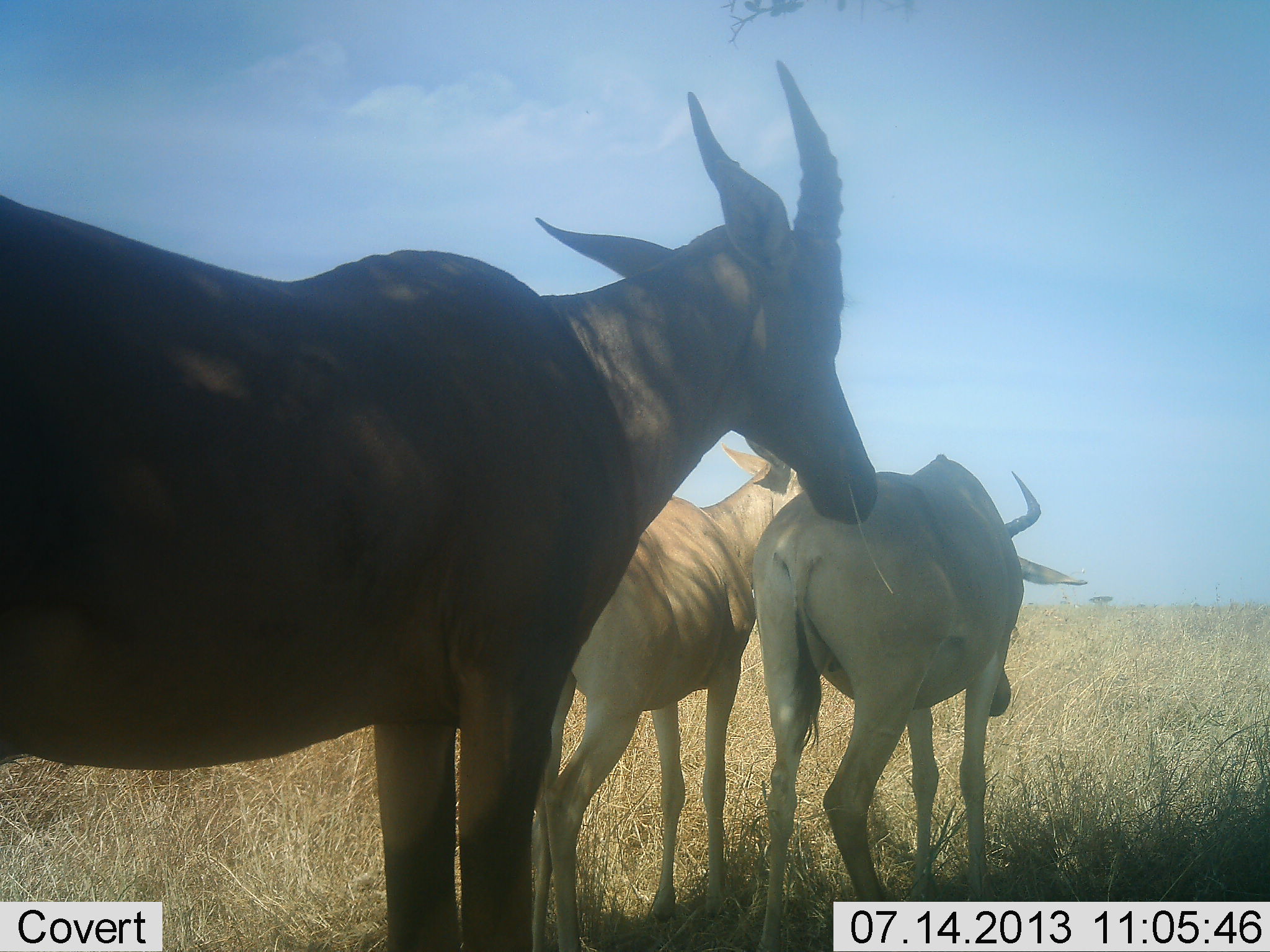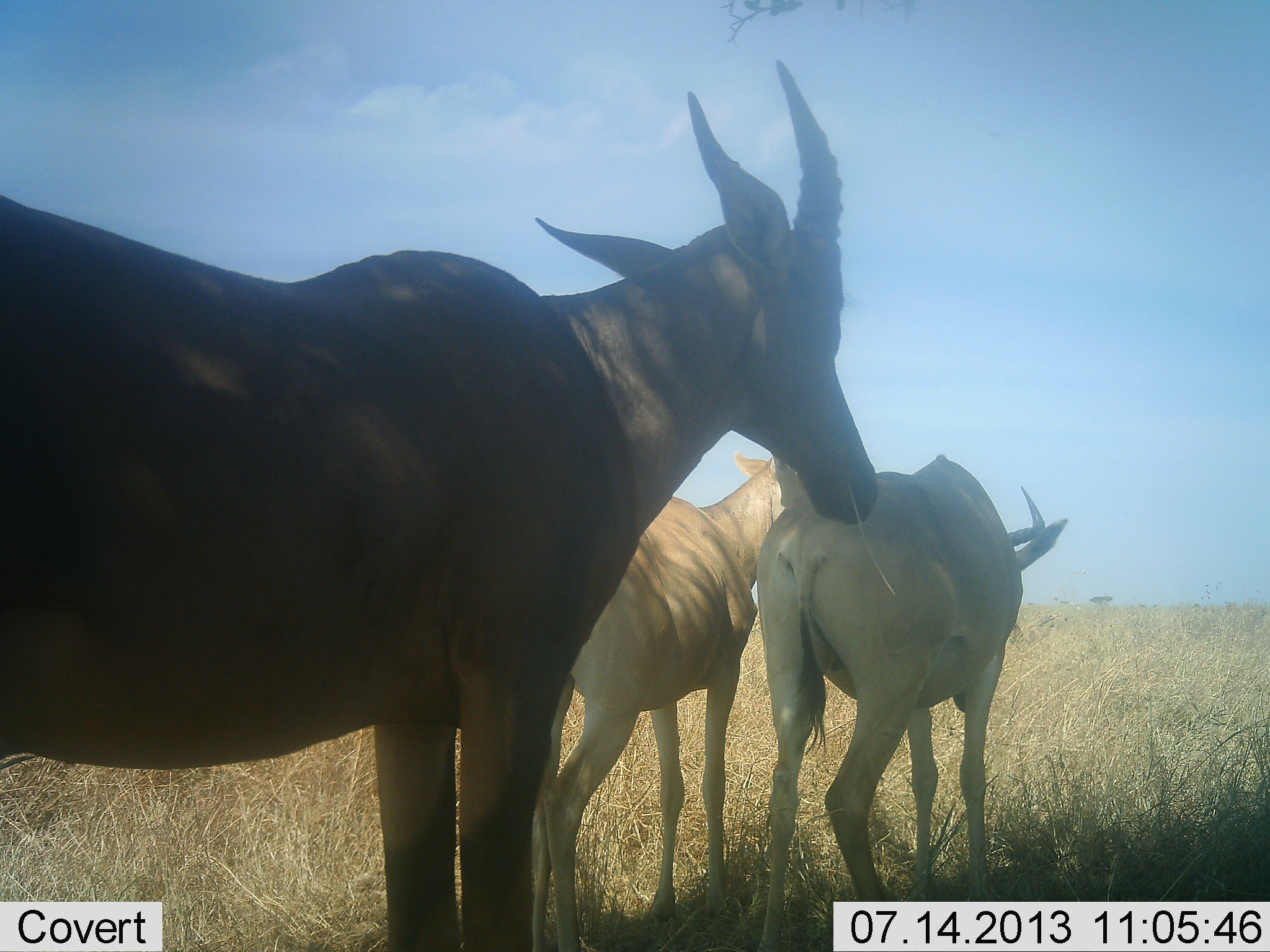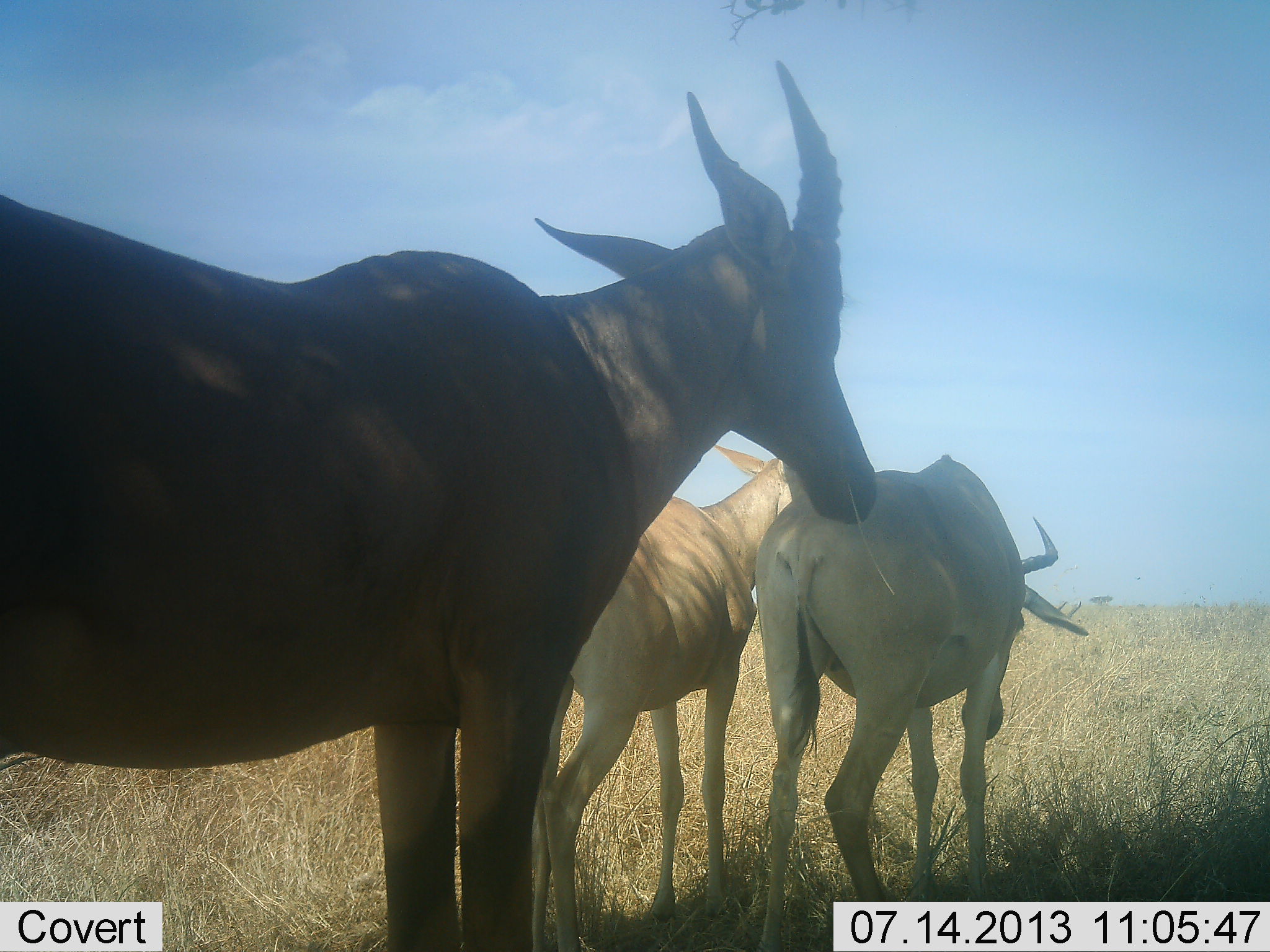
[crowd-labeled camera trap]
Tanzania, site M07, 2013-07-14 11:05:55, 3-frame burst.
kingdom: Animalia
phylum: Chordata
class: Mammalia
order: Artiodactyla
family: Bovidae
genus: Alcelaphus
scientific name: Alcelaphus buselaphus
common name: hartebeest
Hartebeest (Alcelaphus buselaphus), count 3. Behavior (volunteer vote fractions): standing 100%, resting 0%, moving 0%, interacting 0%. Young present (vote fraction): 0%. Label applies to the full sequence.